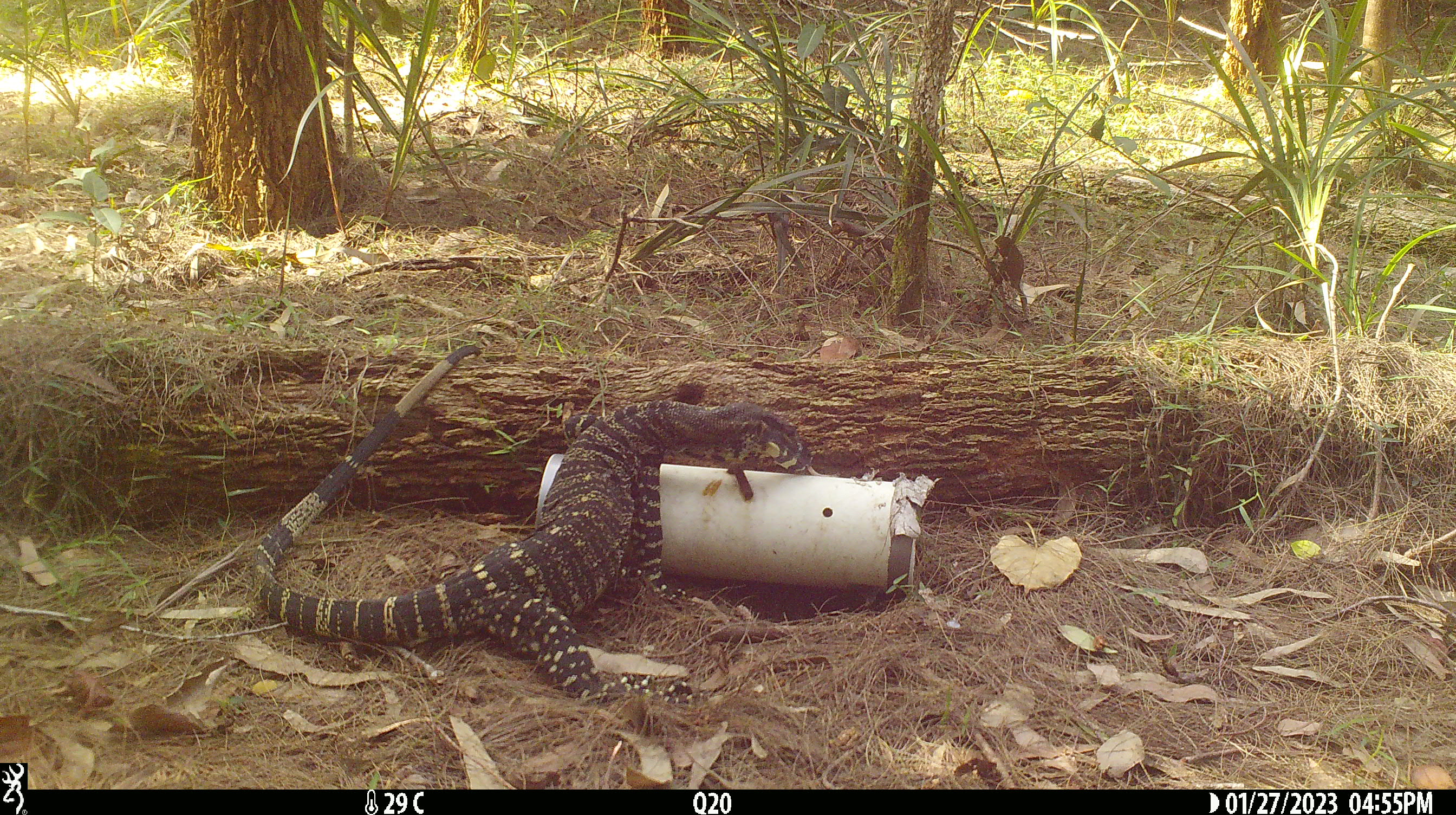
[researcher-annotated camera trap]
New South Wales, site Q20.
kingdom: Animalia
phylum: Chordata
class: Reptilia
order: Squamata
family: Varanidae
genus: Varanus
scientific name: Varanus varius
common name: lace monitor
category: goanna